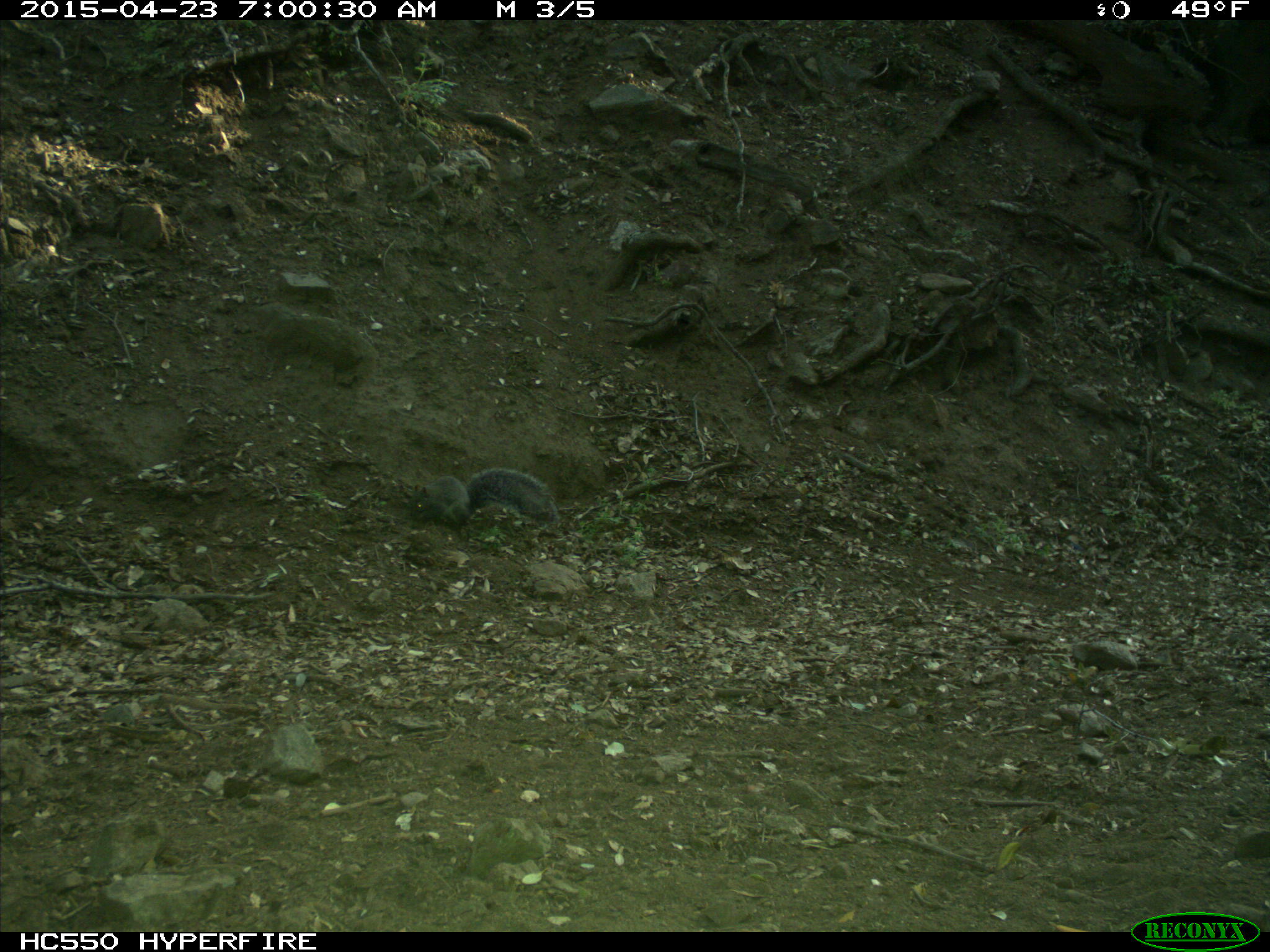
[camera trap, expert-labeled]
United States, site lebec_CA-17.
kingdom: Animalia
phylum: Chordata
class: Mammalia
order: Rodentia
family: Sciuridae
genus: Sciurus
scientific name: Sciurus carolinensis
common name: eastern gray squirrel